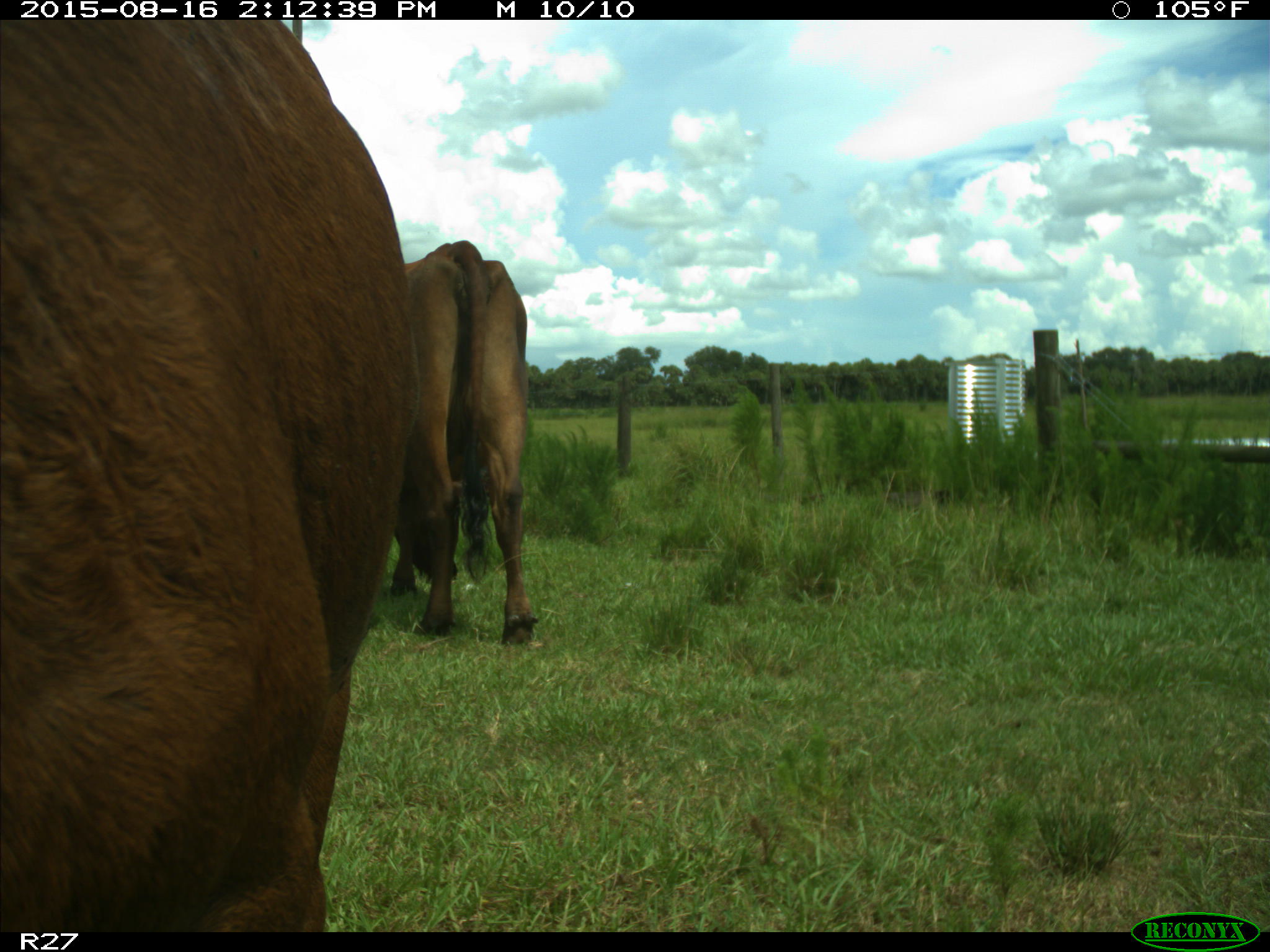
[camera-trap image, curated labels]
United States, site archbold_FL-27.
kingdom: Animalia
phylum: Chordata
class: Mammalia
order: Artiodactyla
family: Bovidae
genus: Bos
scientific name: Bos taurus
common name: domestic cow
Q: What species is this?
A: Bos taurus (domestic cow).